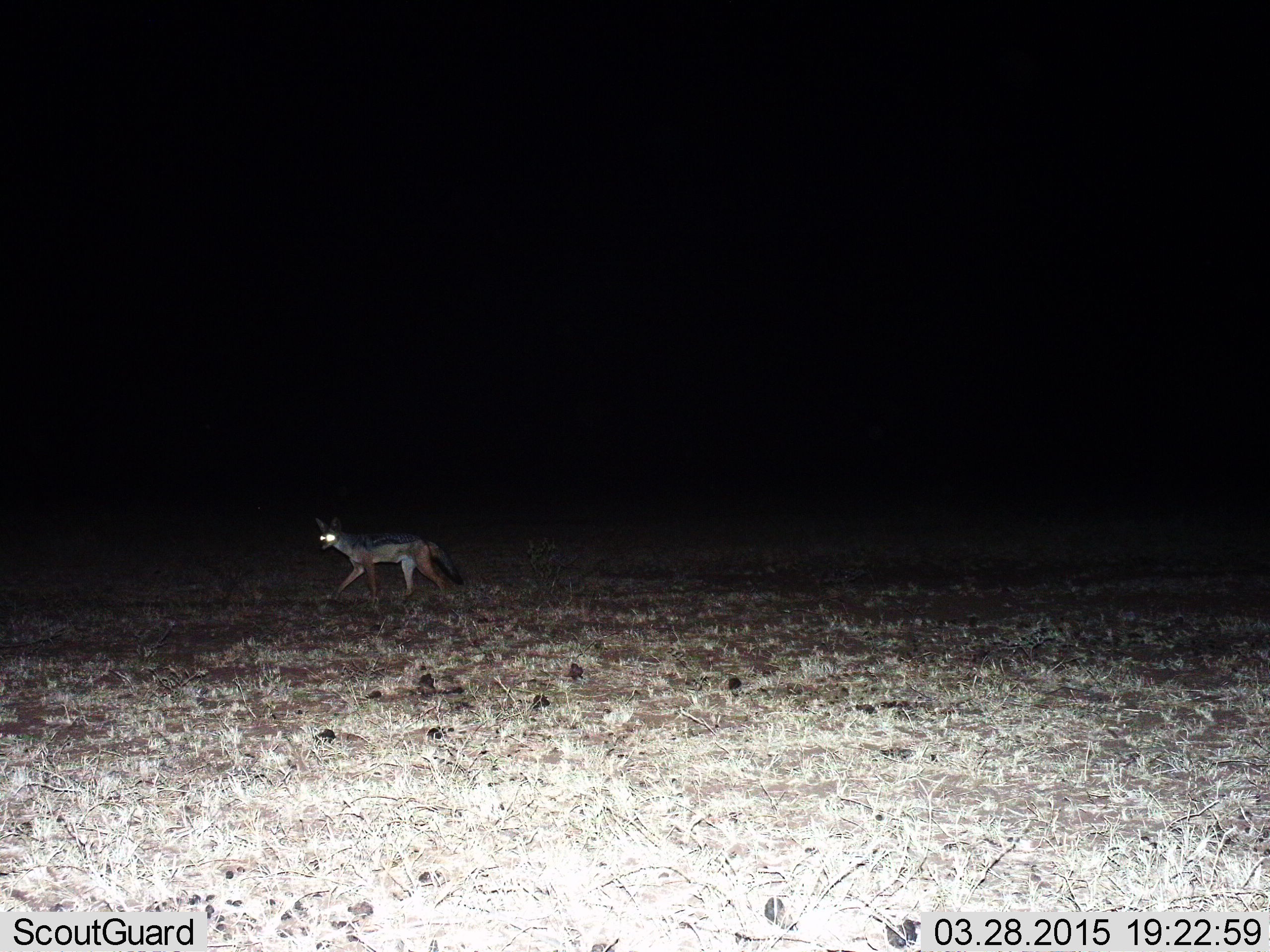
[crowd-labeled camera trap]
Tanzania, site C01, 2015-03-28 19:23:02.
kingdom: Animalia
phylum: Chordata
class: Mammalia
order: Carnivora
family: Canidae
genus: Lupulella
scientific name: Lupulella mesomelas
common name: black-backed jackal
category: jackal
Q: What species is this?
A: Jackal (black-backed jackal) (Lupulella mesomelas).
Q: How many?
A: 1.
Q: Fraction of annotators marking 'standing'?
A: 0%.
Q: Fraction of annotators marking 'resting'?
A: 0%.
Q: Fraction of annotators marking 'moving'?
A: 100%.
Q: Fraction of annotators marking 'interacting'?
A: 0%.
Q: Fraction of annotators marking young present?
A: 0%.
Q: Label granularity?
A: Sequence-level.